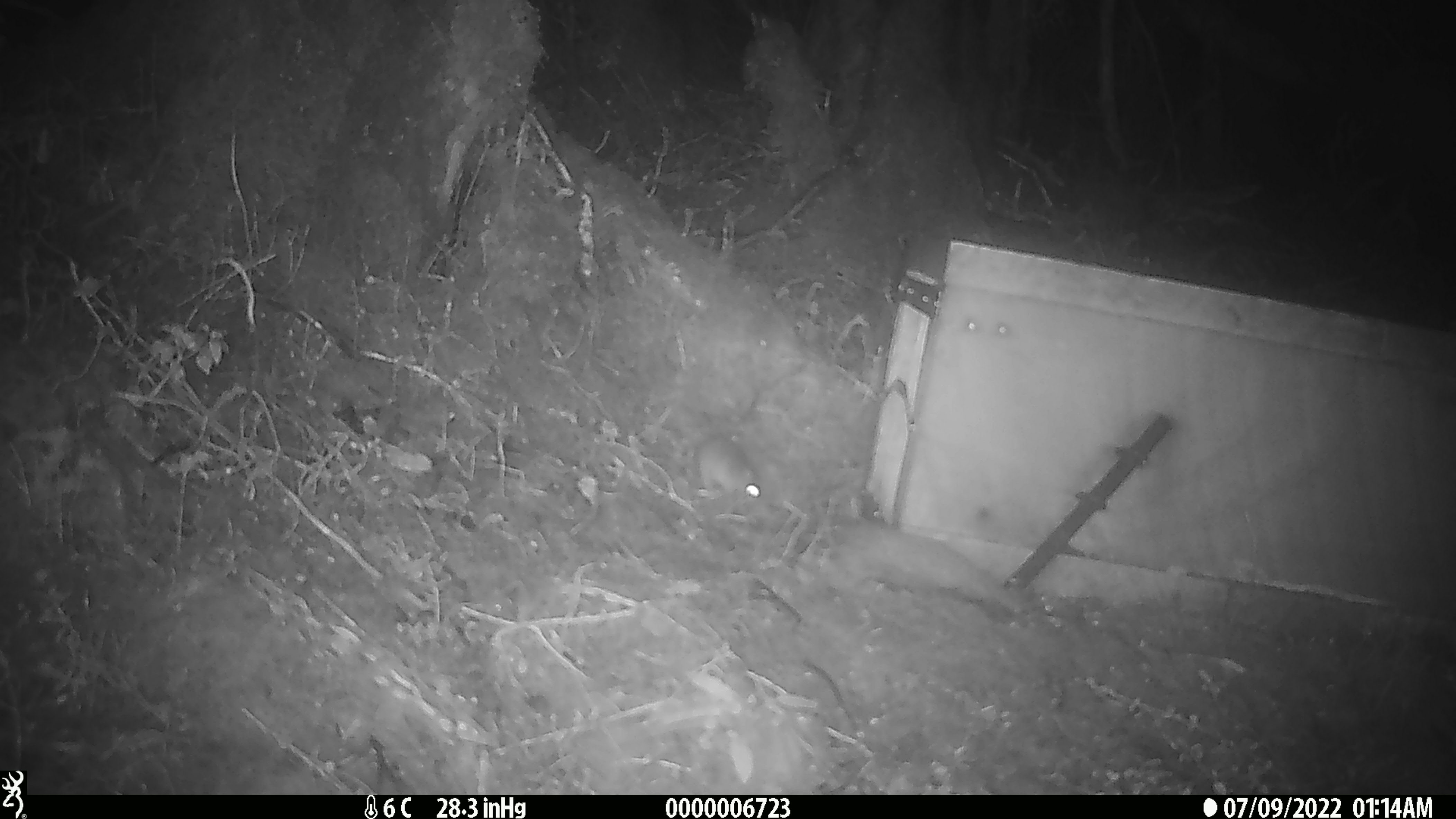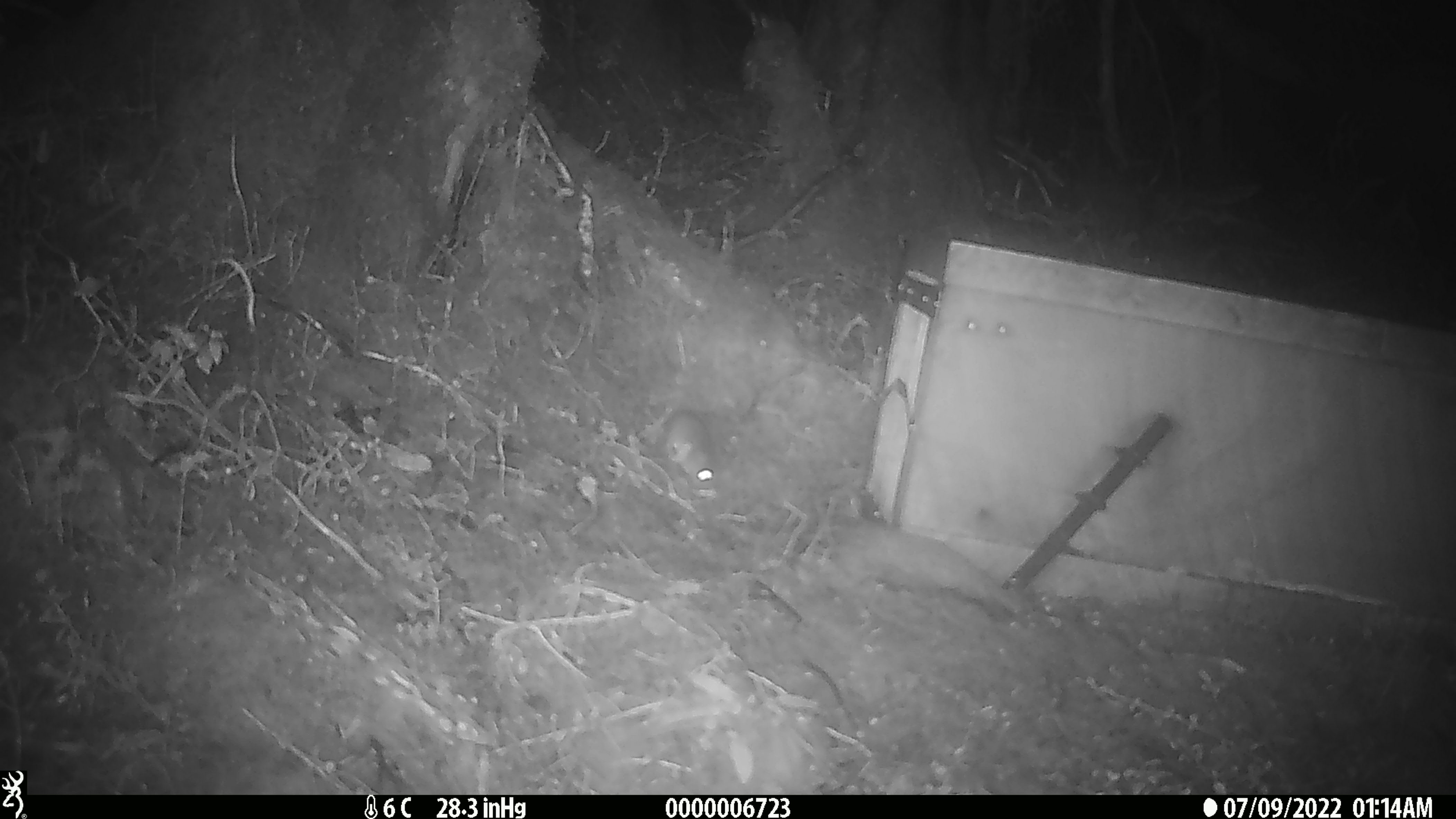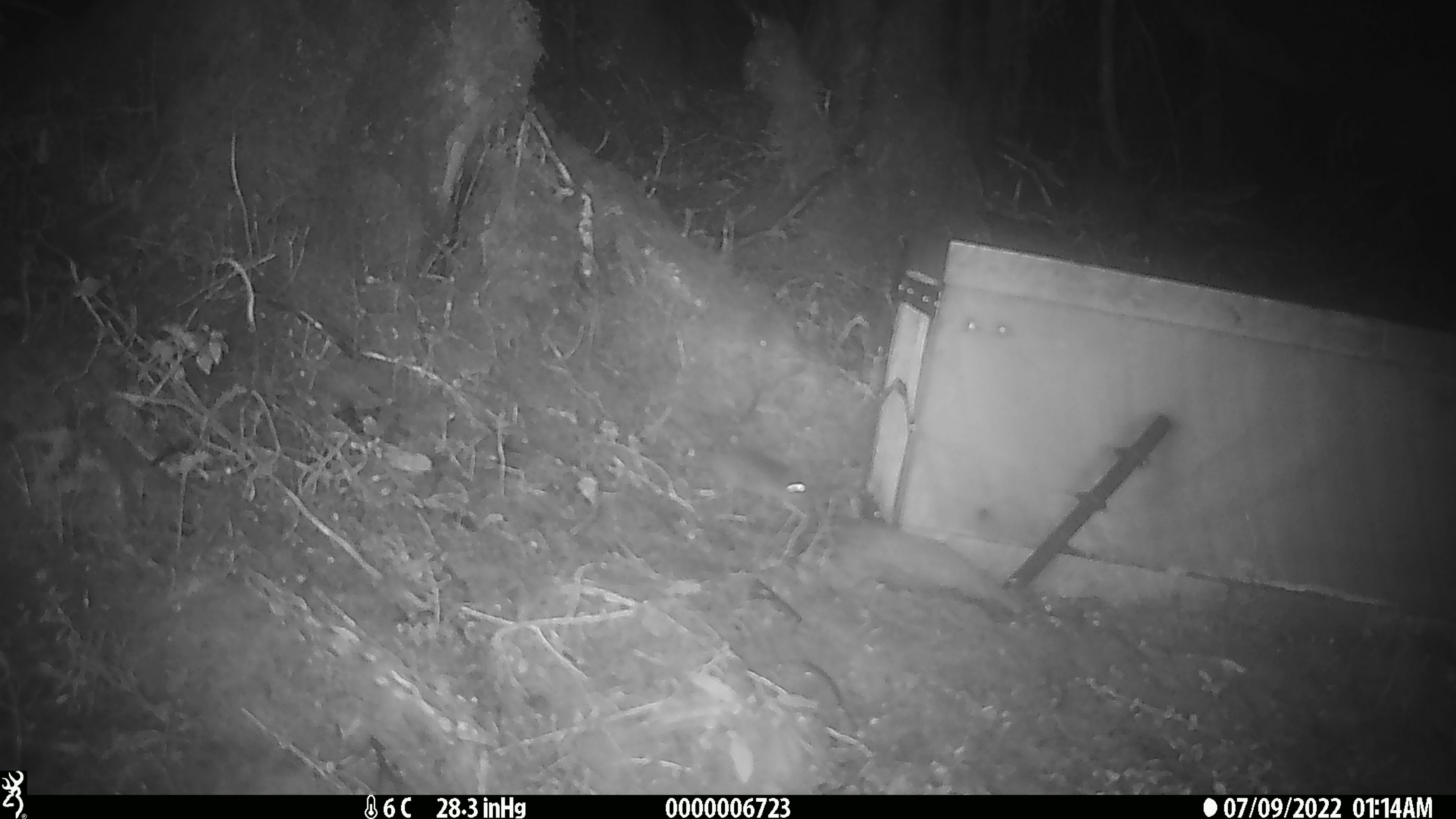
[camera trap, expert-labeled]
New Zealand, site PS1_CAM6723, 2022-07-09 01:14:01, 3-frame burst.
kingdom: Animalia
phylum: Chordata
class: Mammalia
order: Rodentia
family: Muridae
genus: Mus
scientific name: Mus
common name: mouse